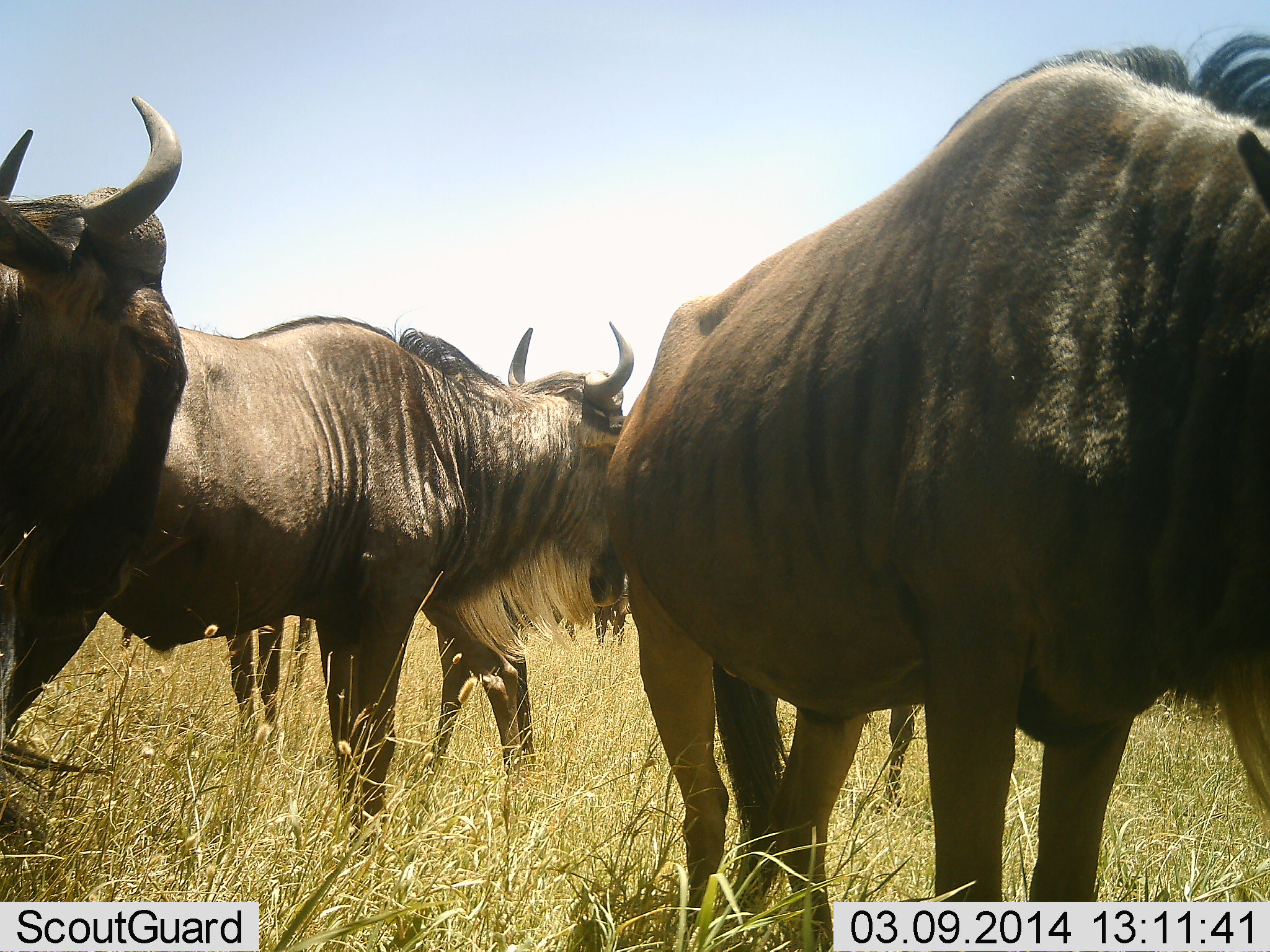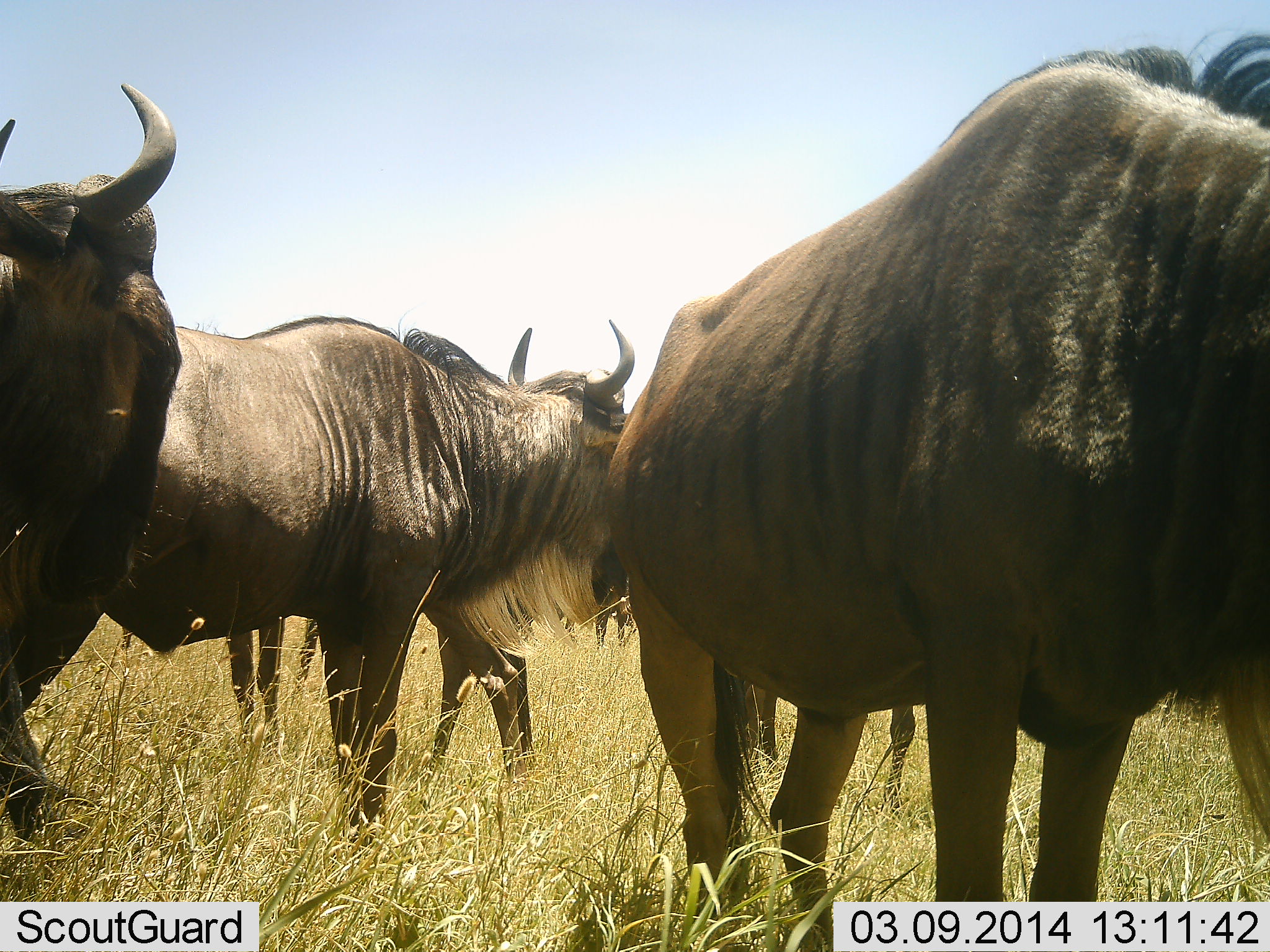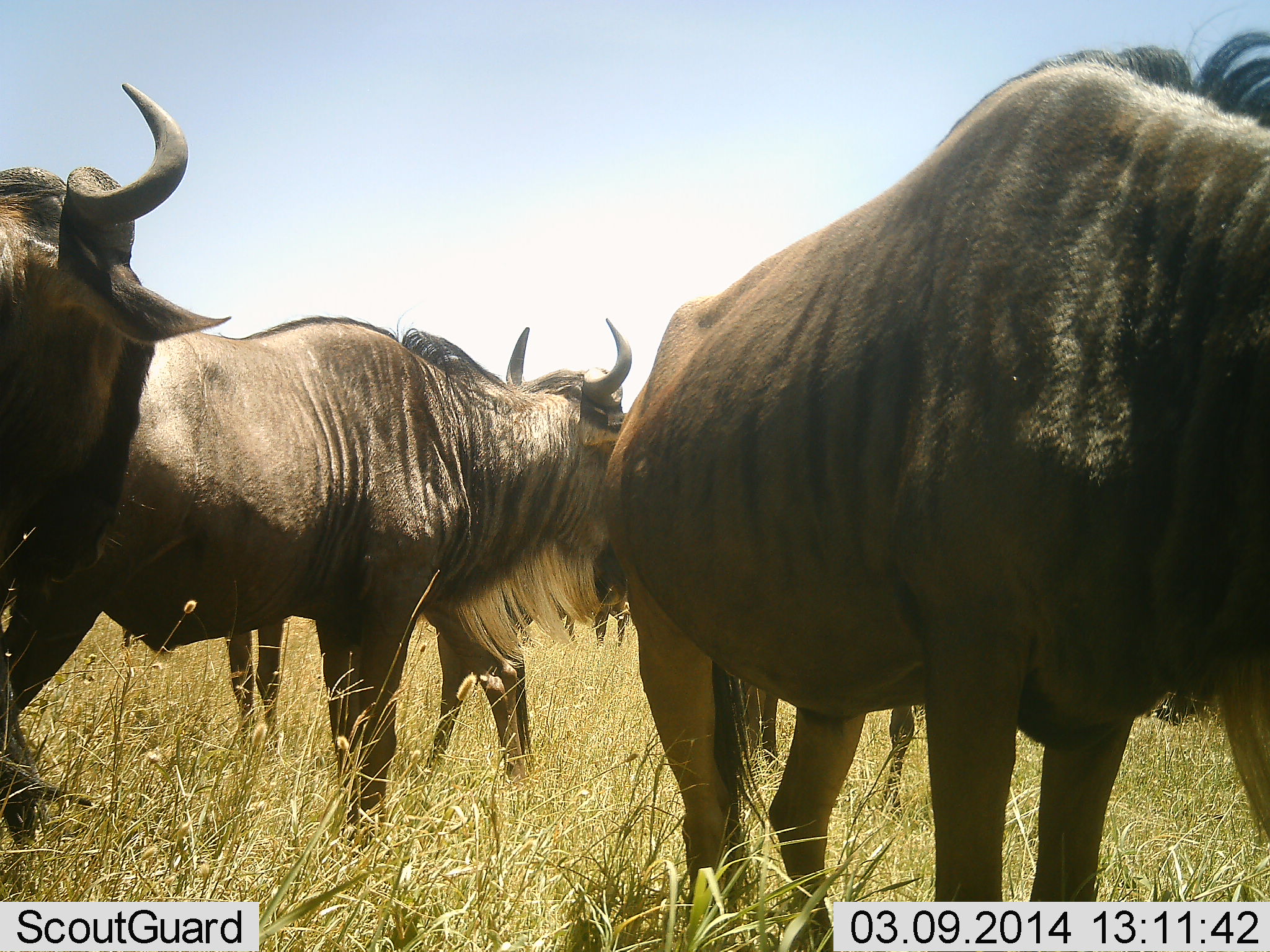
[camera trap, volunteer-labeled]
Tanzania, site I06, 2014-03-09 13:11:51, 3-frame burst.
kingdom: Animalia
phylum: Chordata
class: Mammalia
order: Artiodactyla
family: Bovidae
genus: Connochaetes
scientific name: Connochaetes taurinus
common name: blue wildebeest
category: wildebeest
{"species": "wildebeest (blue wildebeest) (Connochaetes taurinus)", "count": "5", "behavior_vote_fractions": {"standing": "100%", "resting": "0%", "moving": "10%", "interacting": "10%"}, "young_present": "0%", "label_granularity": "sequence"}